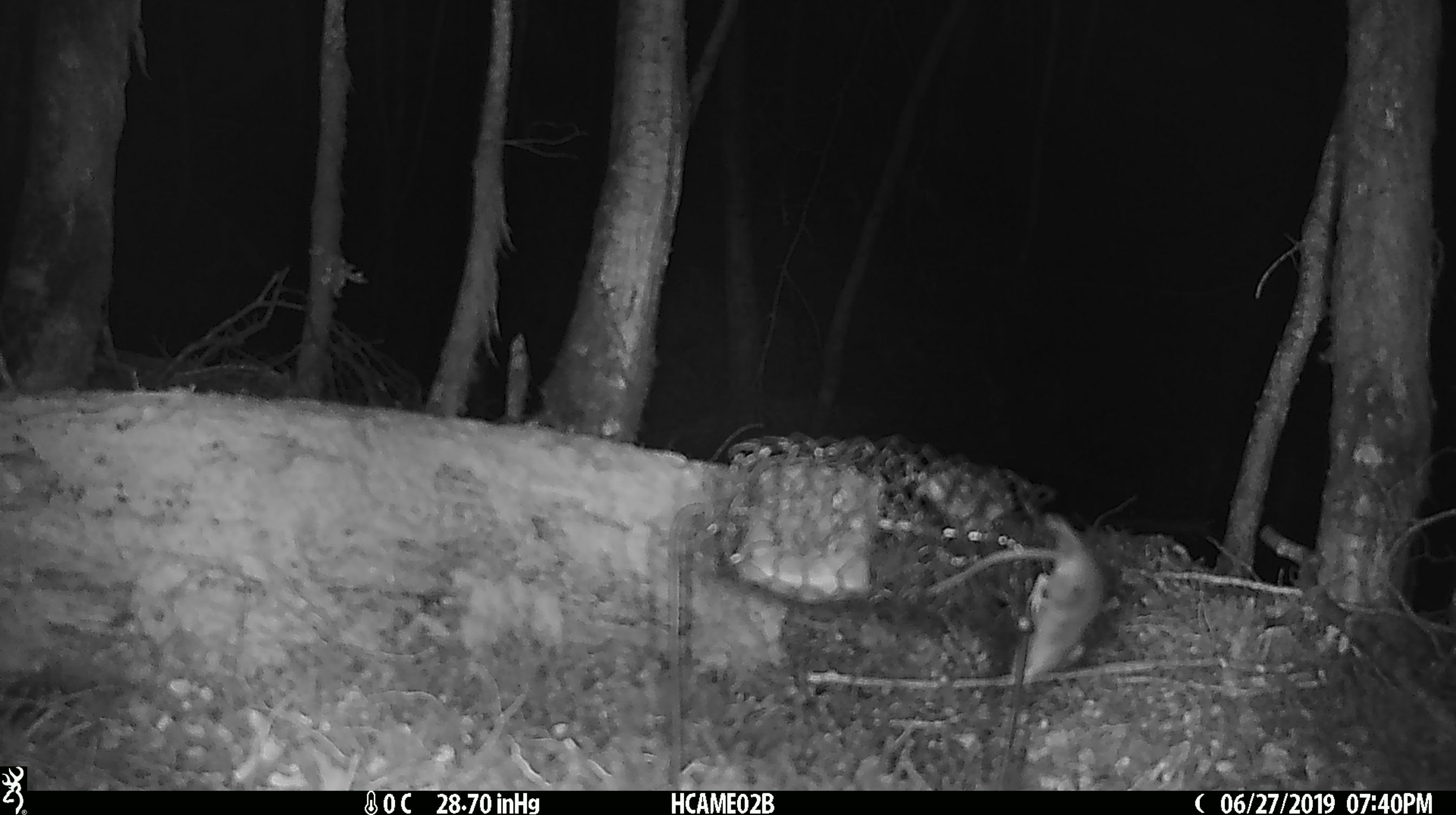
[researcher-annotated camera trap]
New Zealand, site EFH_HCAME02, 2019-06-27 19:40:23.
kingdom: Animalia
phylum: Chordata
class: Mammalia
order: Rodentia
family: Muridae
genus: Mus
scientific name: Mus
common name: mouse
Mouse (Mus).